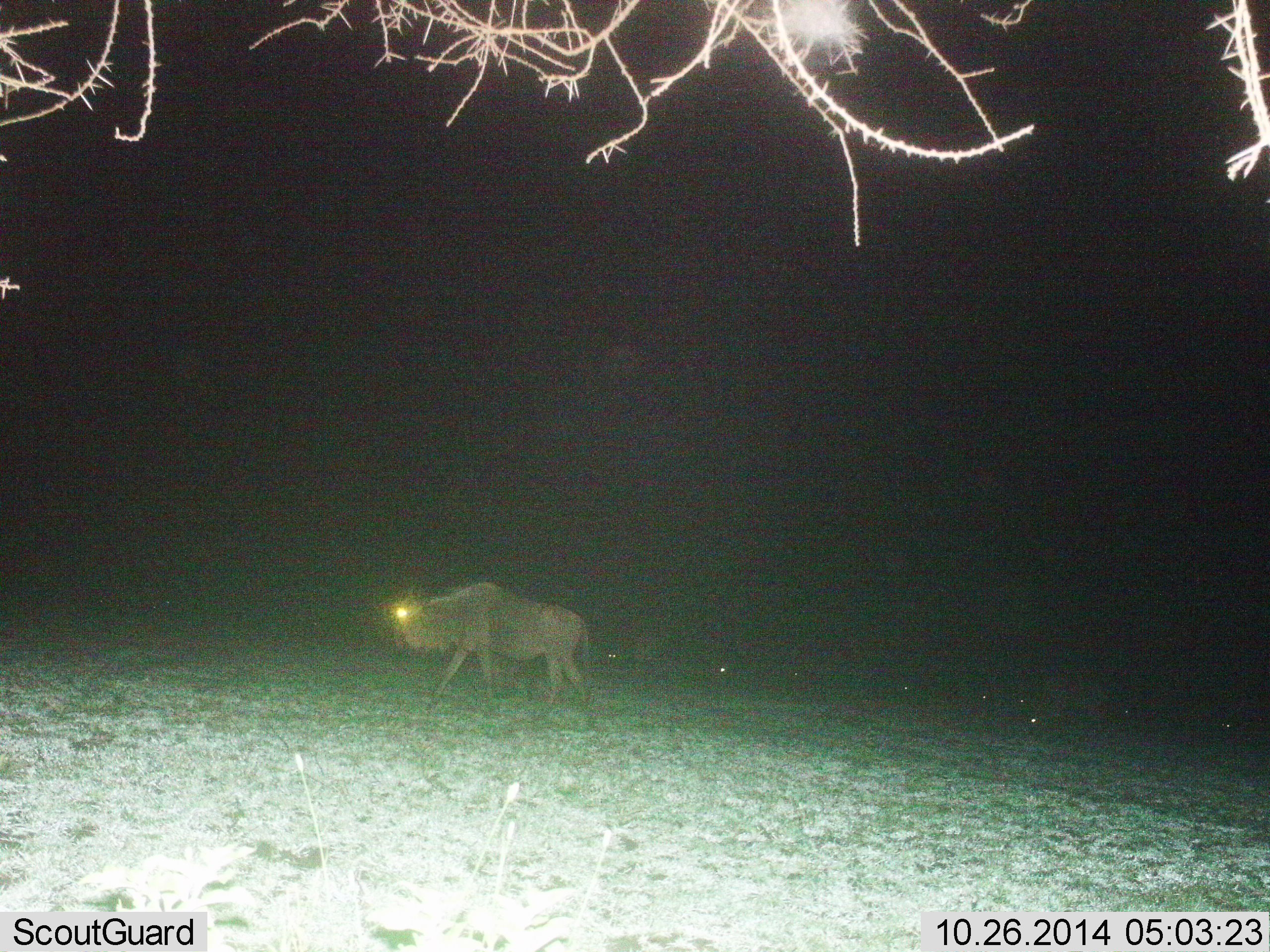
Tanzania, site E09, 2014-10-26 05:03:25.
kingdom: Animalia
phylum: Chordata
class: Mammalia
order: Artiodactyla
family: Bovidae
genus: Connochaetes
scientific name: Connochaetes taurinus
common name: blue wildebeest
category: wildebeest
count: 1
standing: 10%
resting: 0%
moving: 90%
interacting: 0%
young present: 0%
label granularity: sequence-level